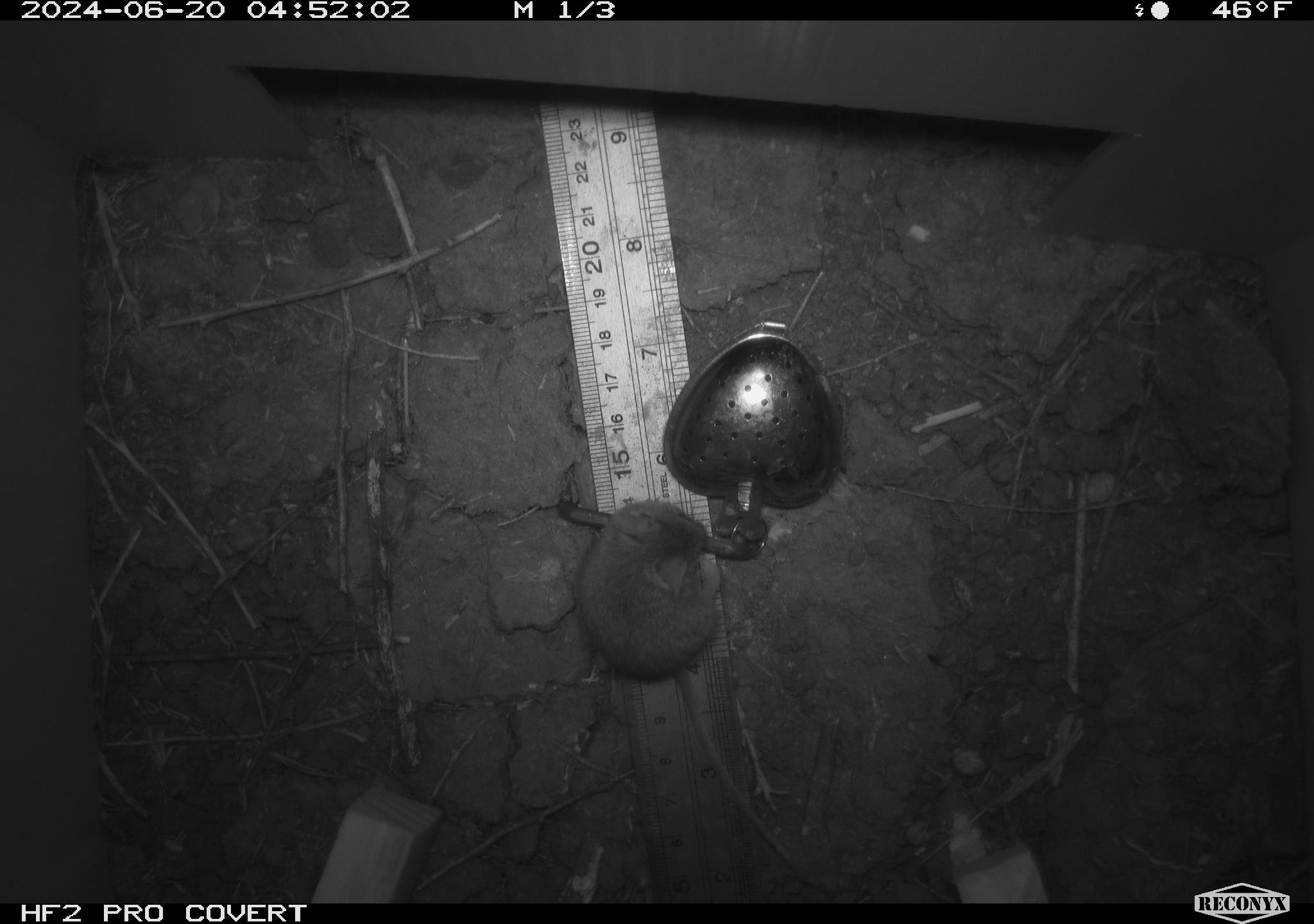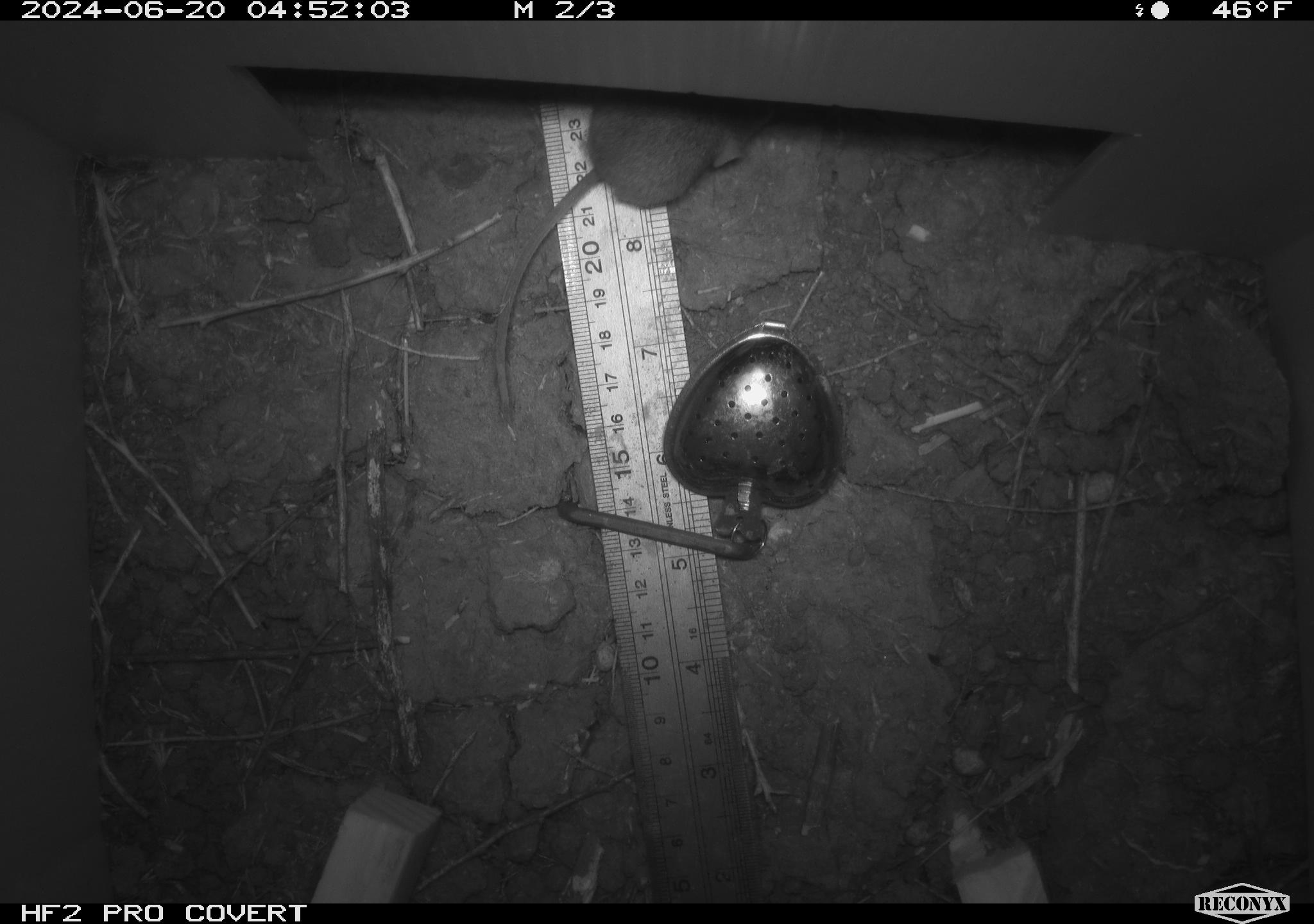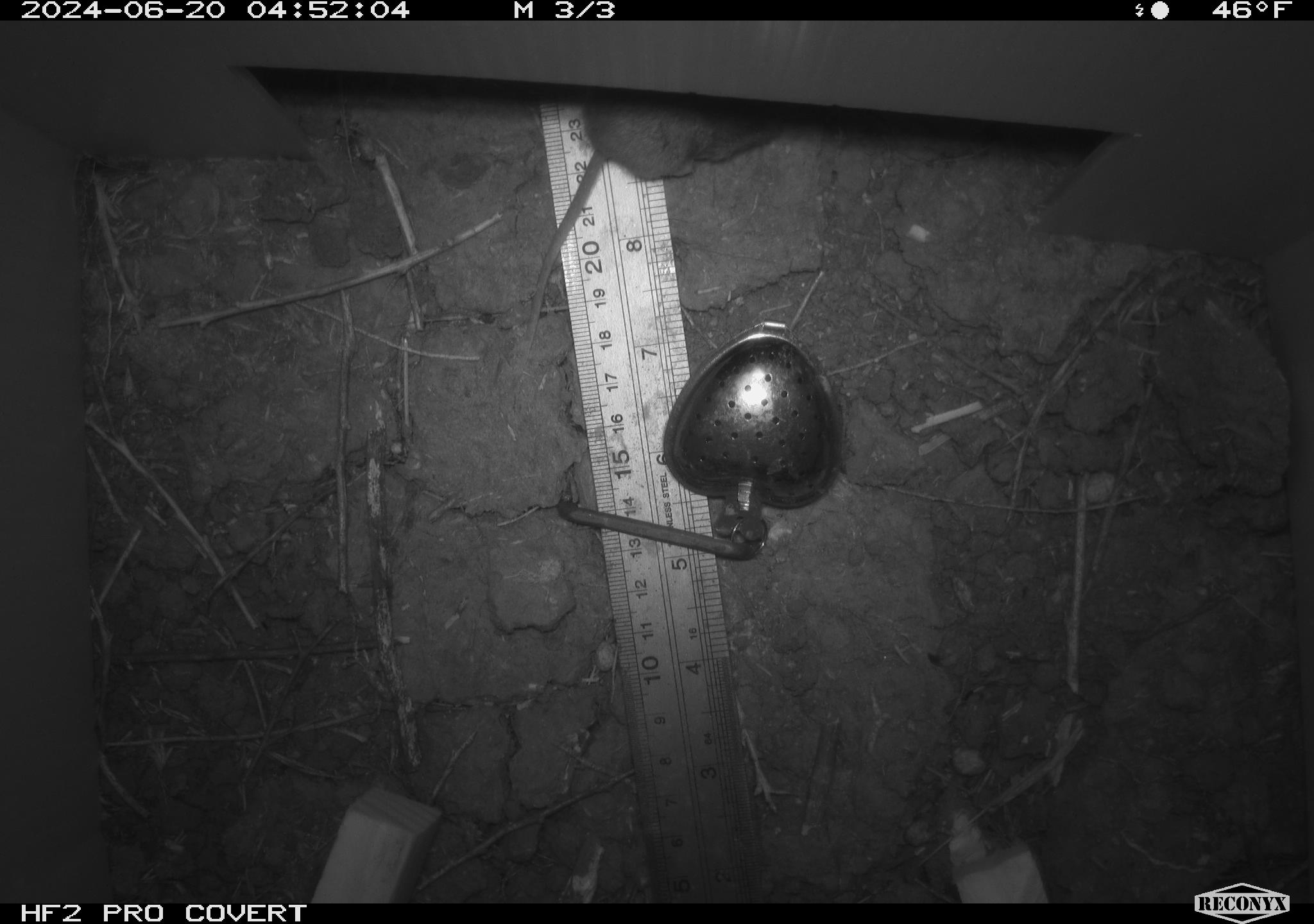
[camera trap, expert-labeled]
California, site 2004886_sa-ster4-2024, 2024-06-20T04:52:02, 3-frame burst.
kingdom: Animalia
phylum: Chordata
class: Mammalia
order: Rodentia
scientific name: Rodentia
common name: mouse species